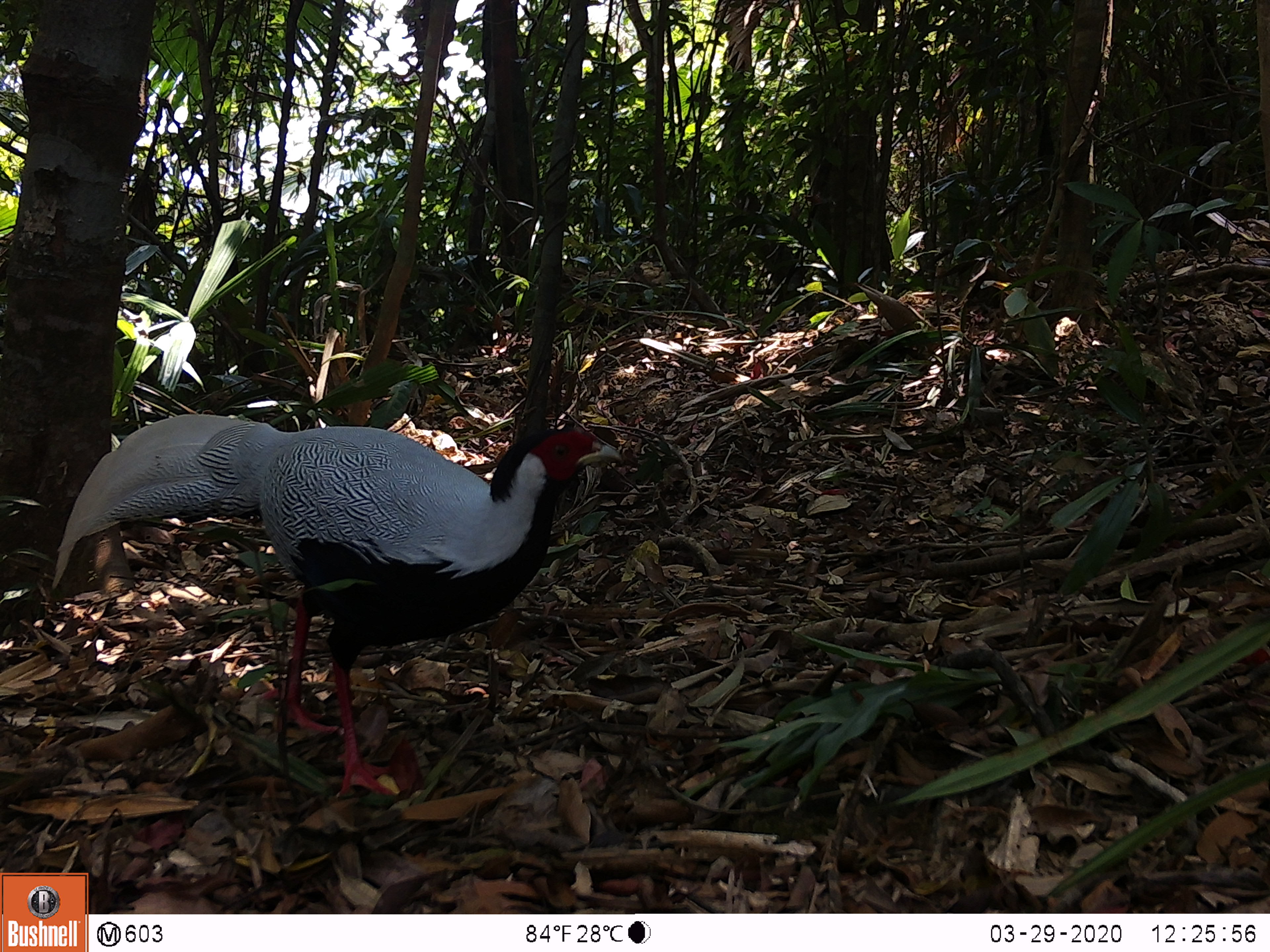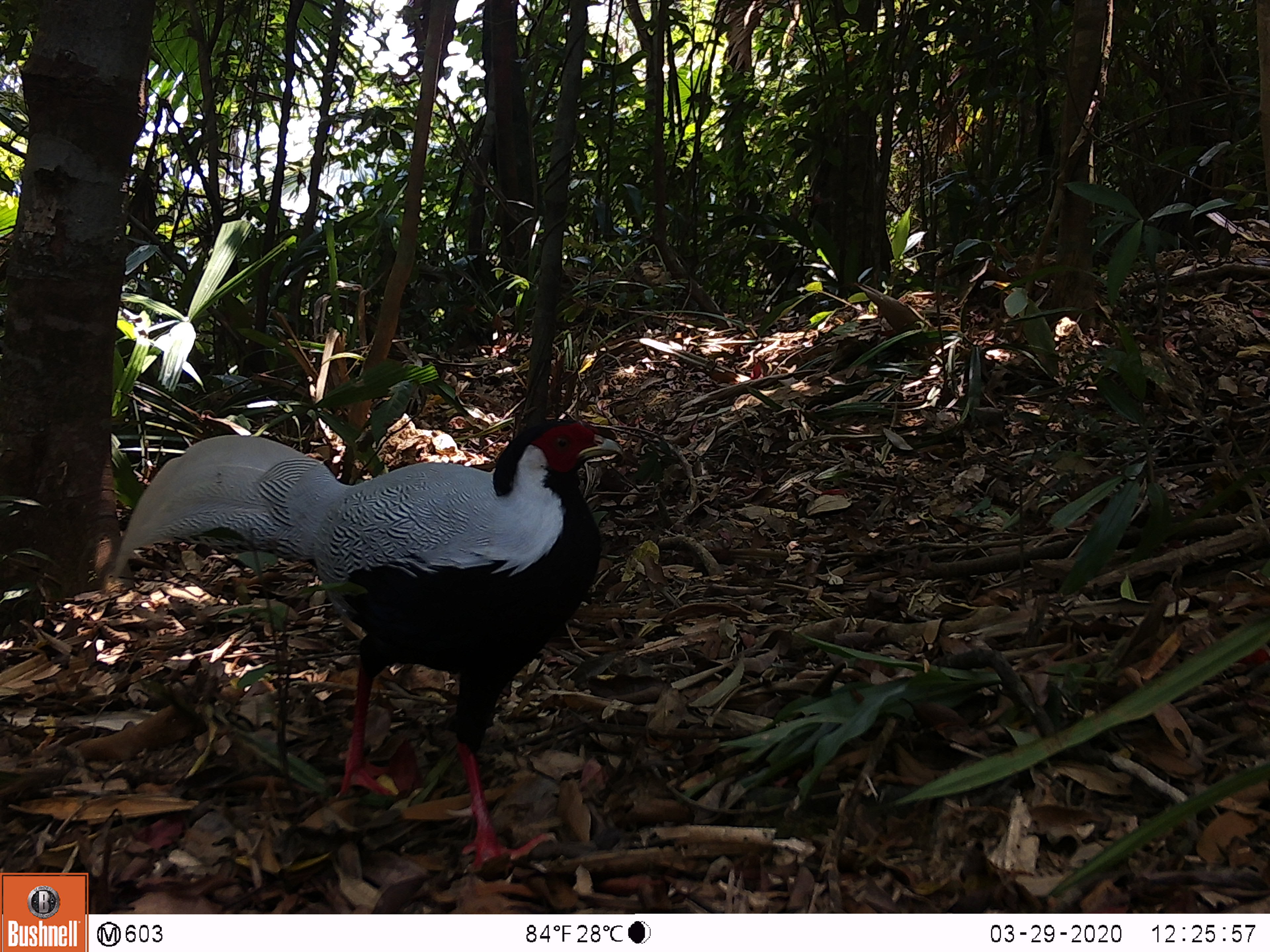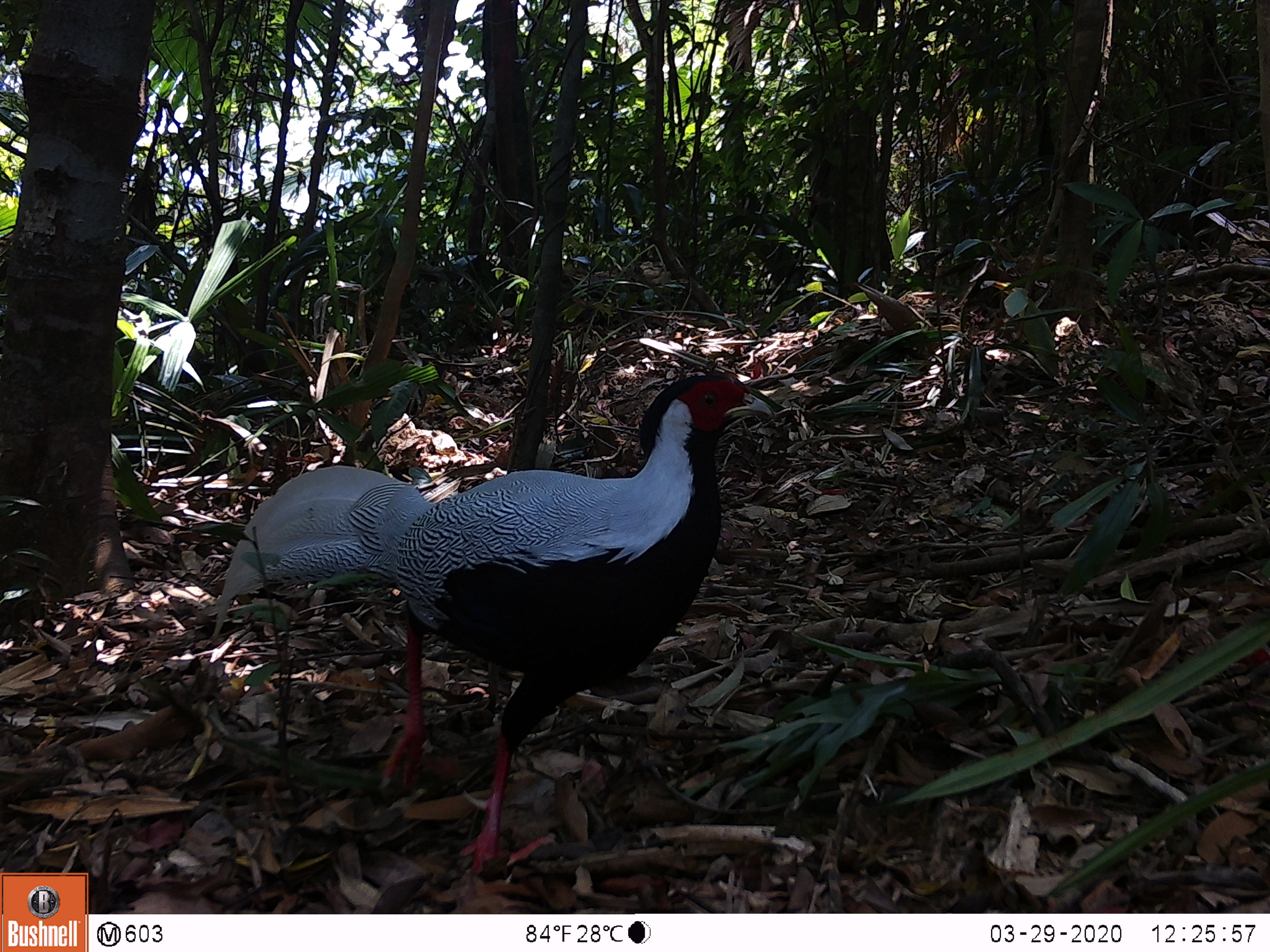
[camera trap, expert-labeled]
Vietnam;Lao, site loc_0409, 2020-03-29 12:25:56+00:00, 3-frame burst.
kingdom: Animalia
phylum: Chordata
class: Aves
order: Galliformes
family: Phasianidae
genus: Lophura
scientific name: Lophura nycthemera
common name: silver pheasant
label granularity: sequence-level